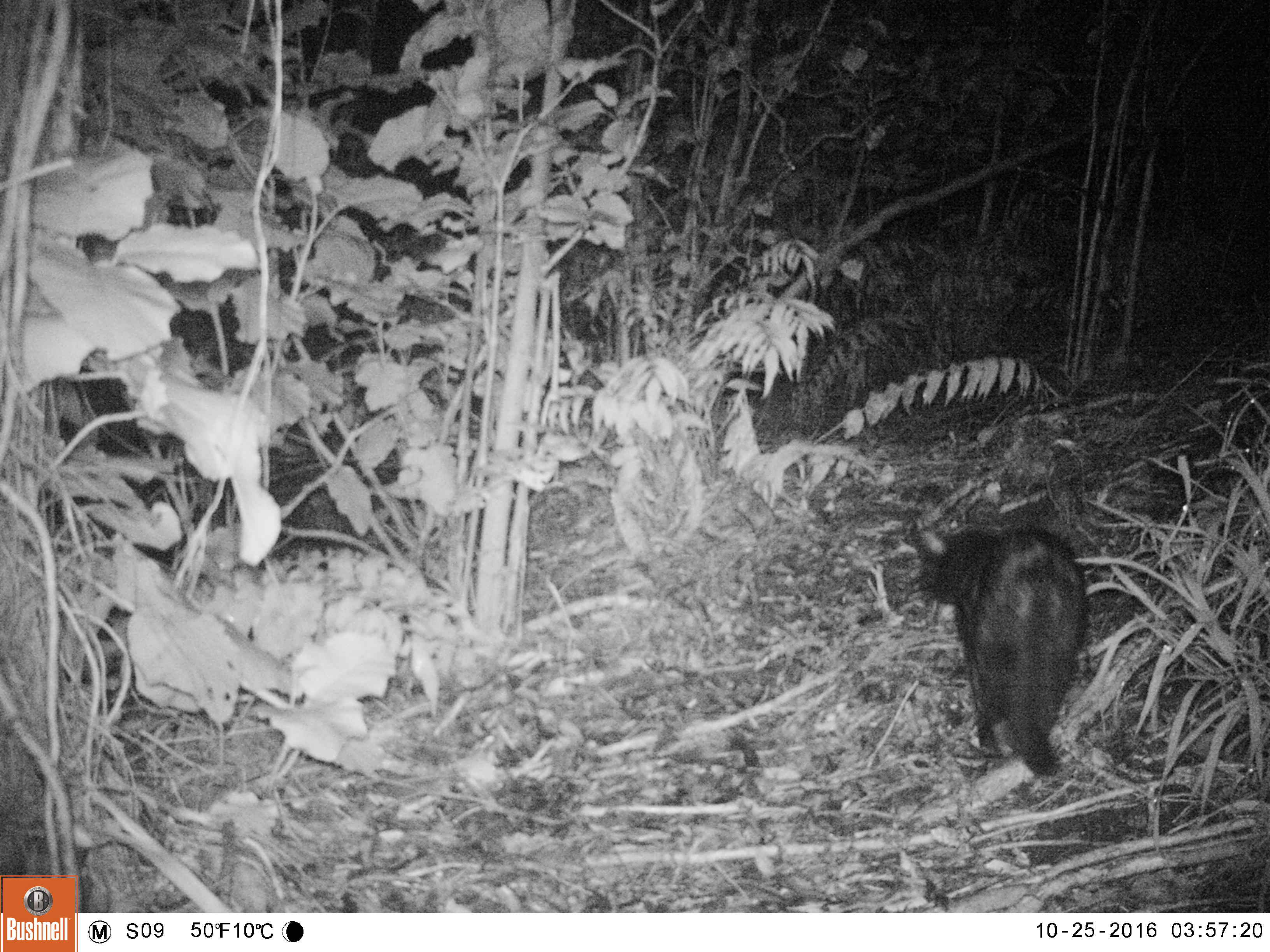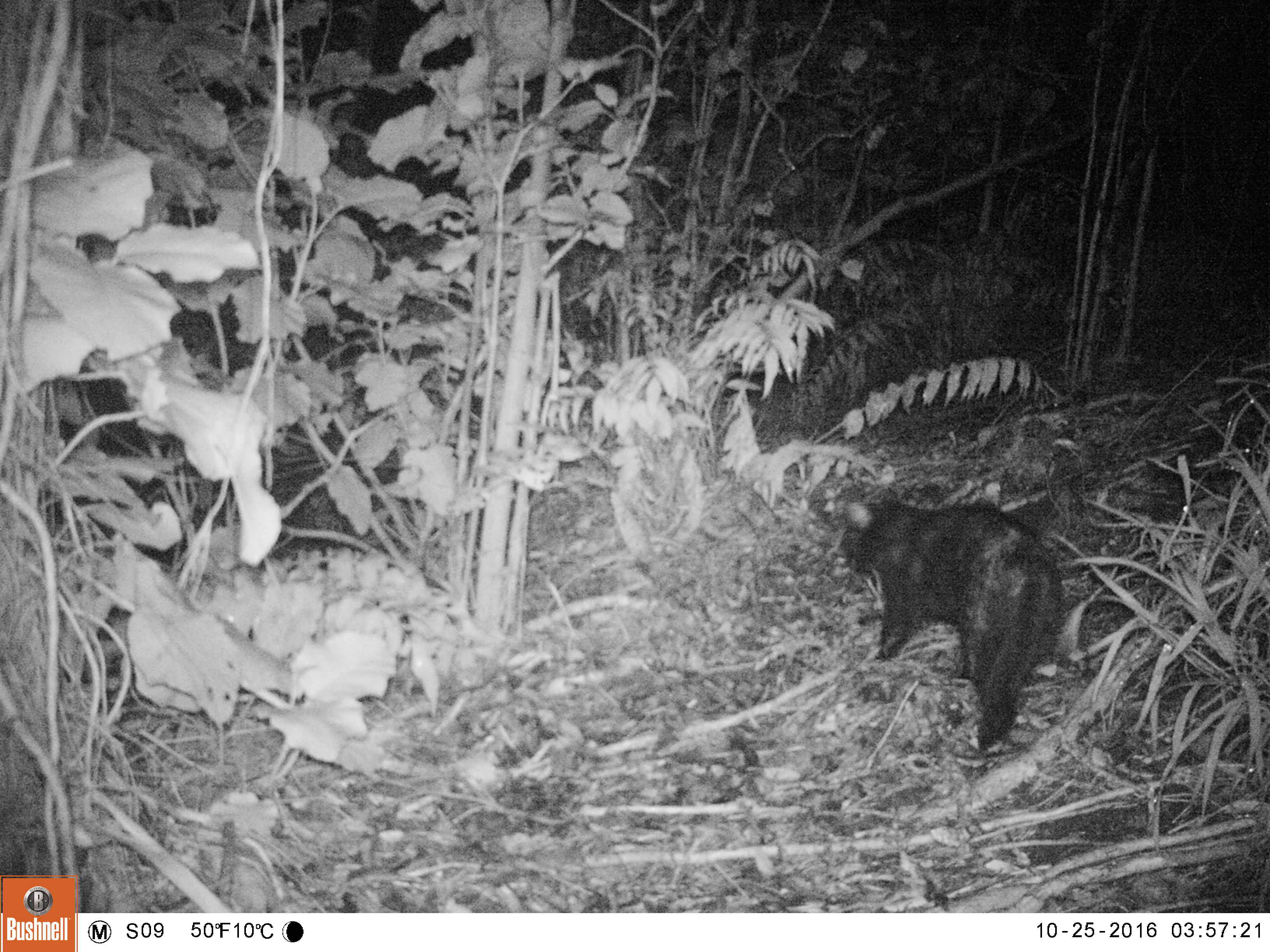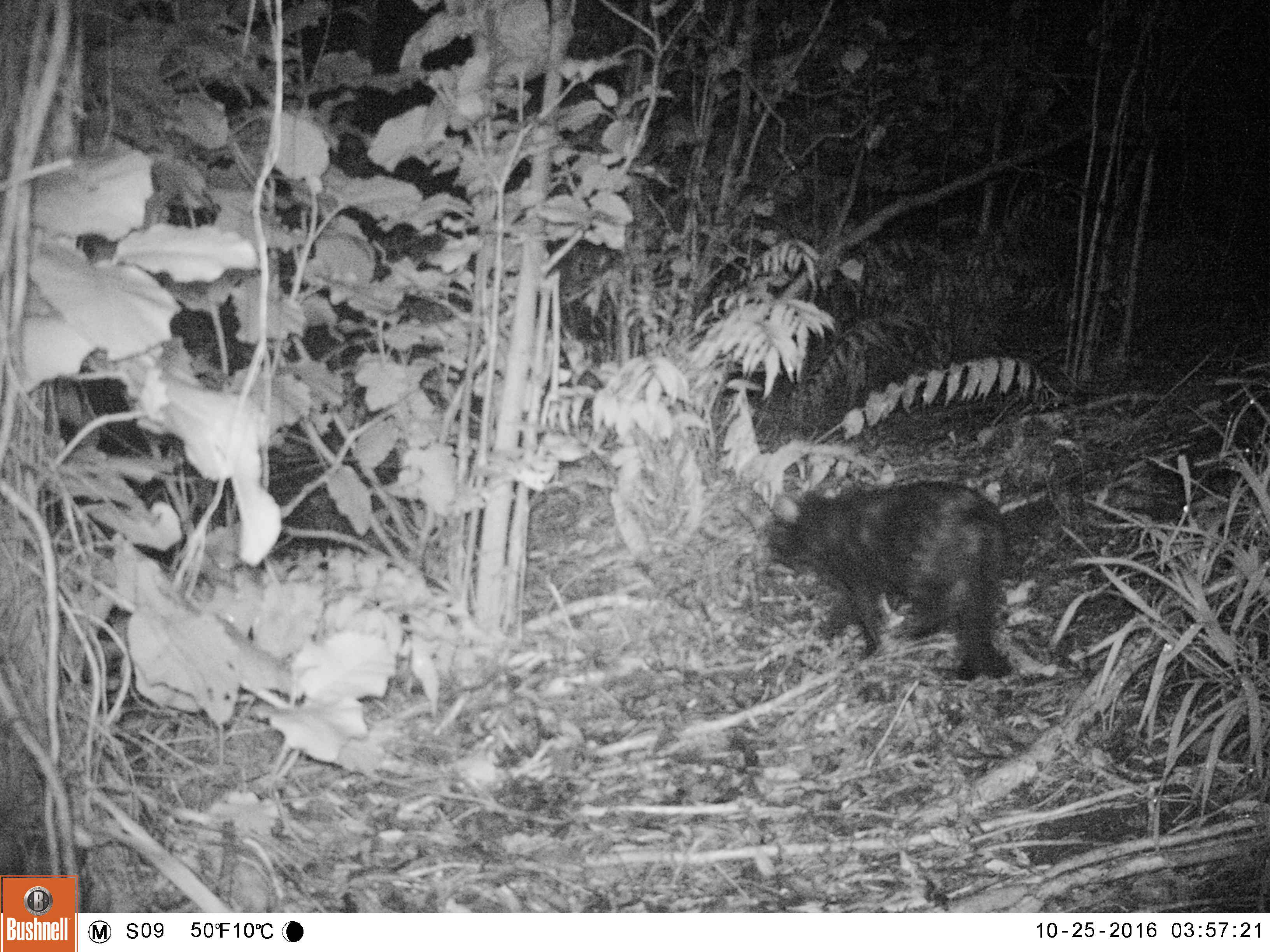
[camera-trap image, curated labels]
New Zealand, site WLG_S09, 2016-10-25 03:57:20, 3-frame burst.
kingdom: Animalia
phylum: Chordata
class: Mammalia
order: Carnivora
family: Felidae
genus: Felis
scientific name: Felis catus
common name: domestic cat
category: cat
Cat (domestic cat) (Felis catus).